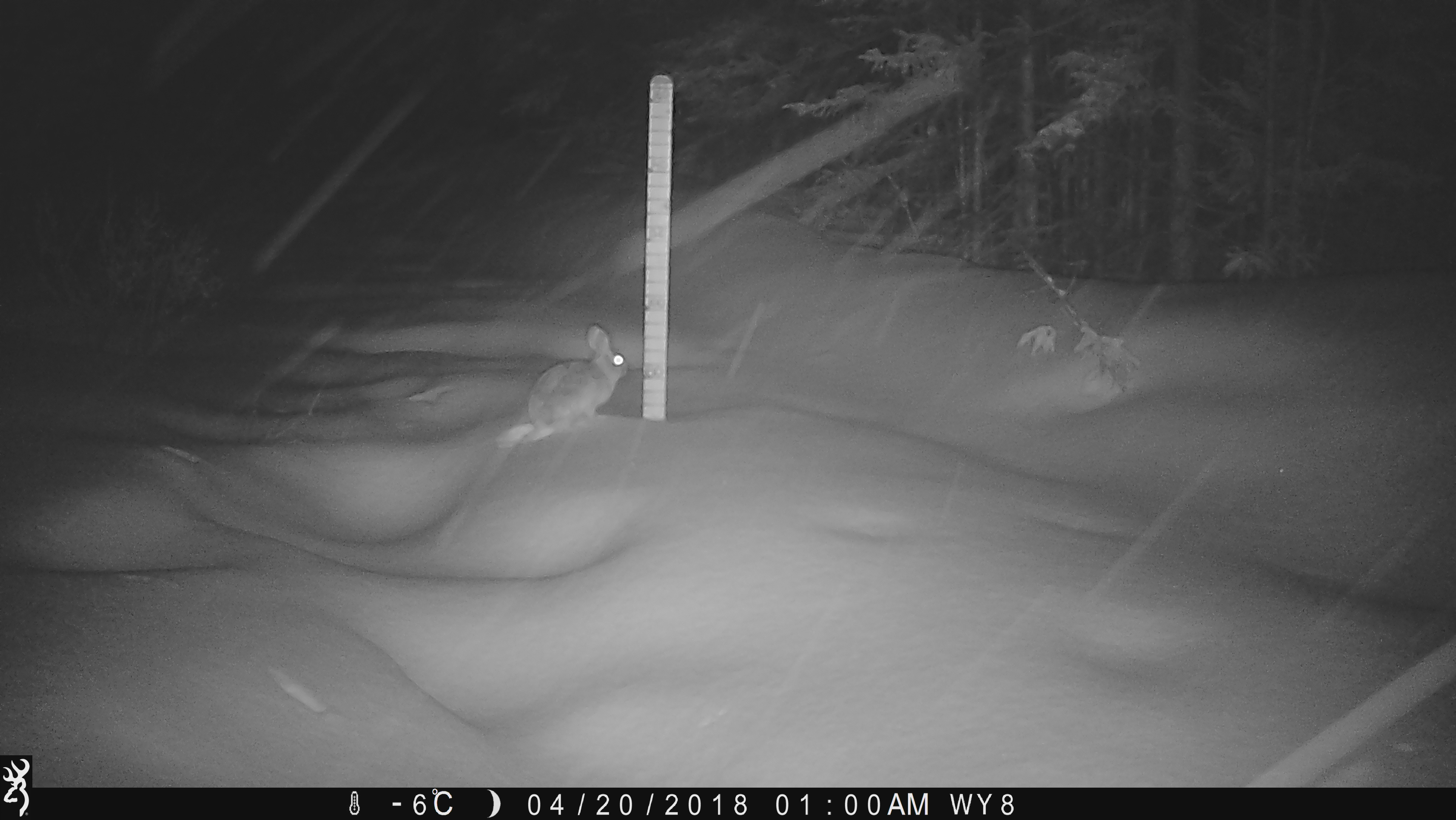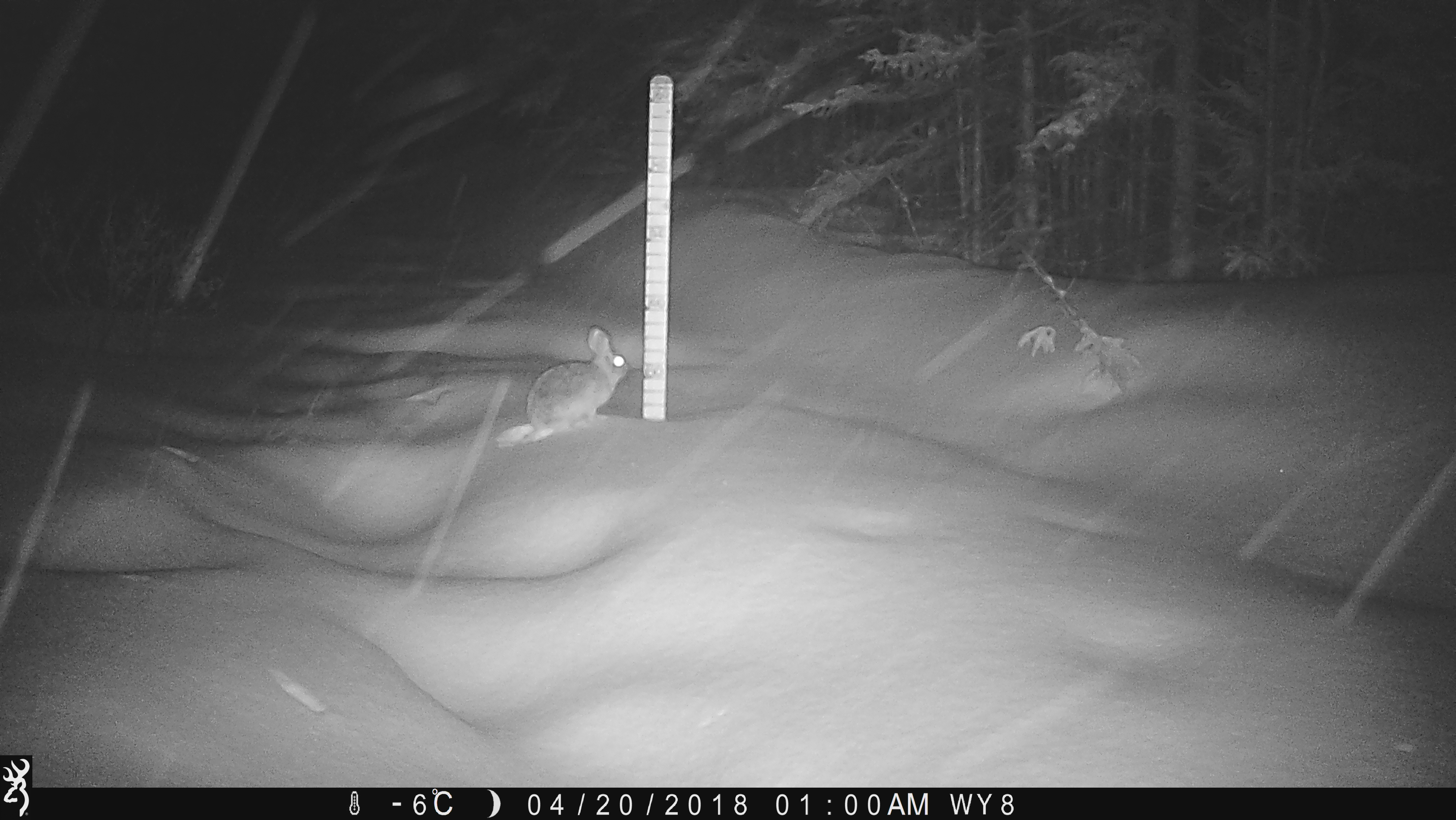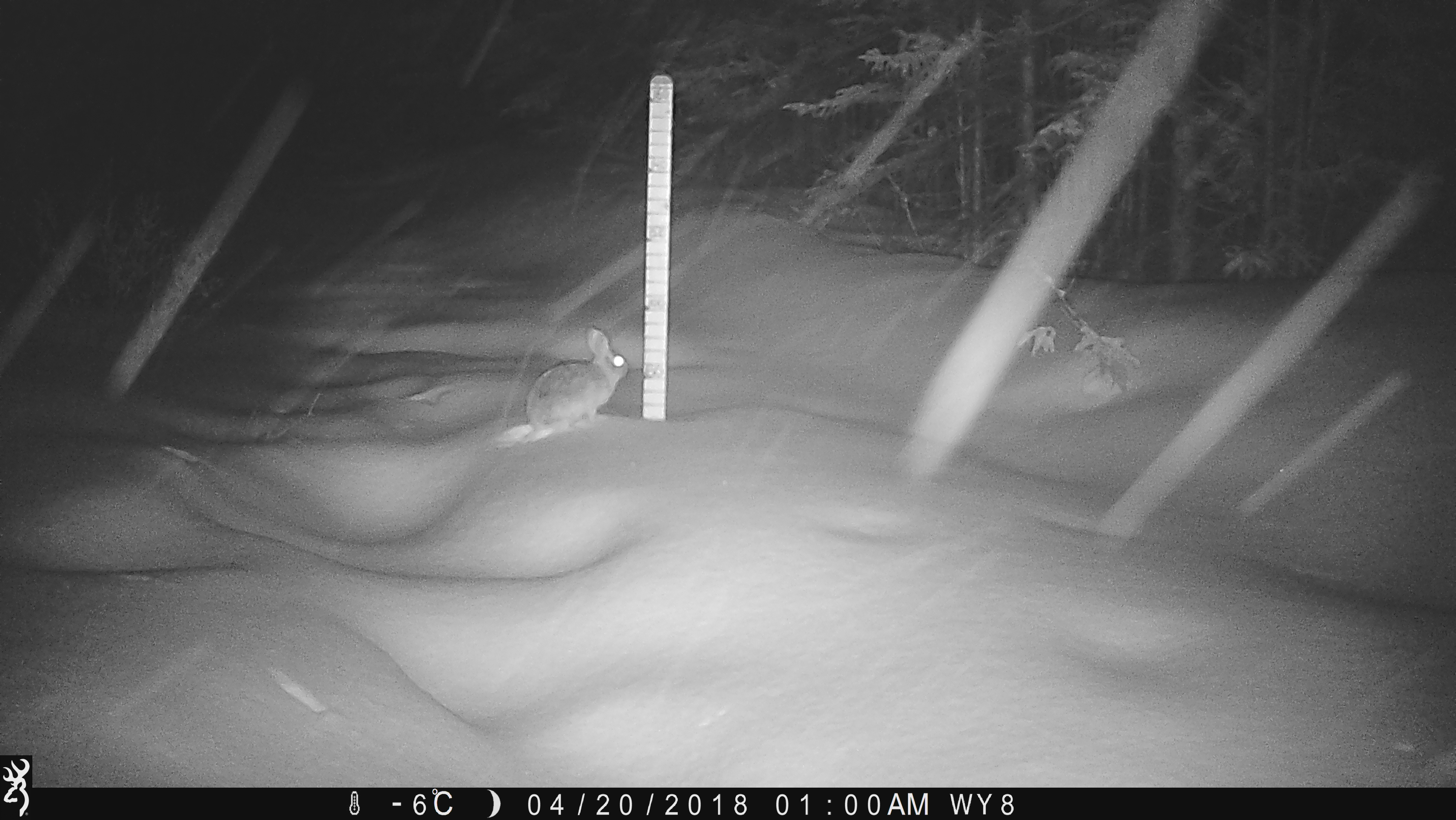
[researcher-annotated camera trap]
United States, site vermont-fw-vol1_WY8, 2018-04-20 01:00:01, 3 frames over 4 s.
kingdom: Animalia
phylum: Chordata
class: Mammalia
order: Lagomorpha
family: Leporidae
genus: Lepus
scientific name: Lepus americanus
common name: snowshoe hare